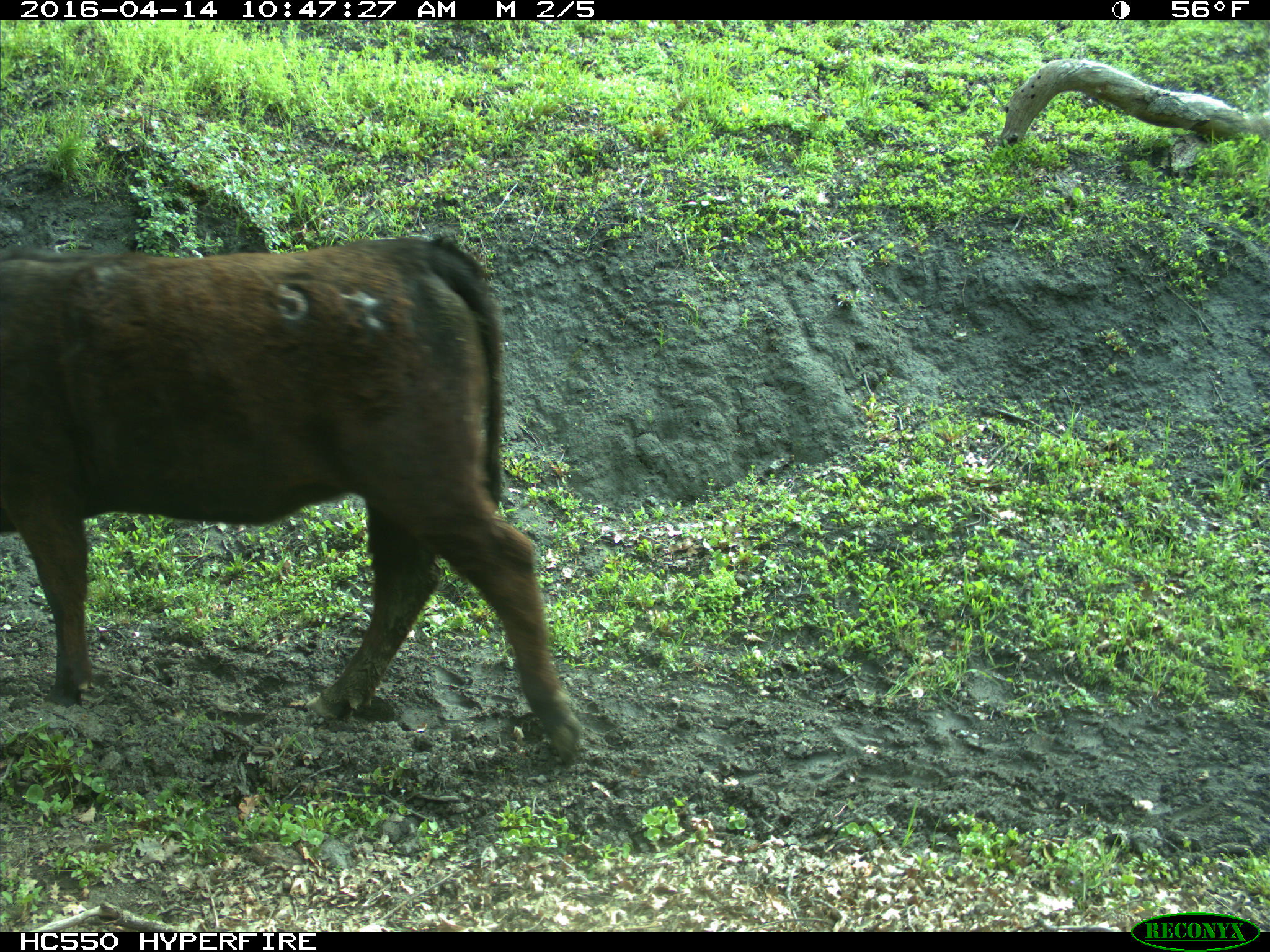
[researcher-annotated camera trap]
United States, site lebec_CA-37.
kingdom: Animalia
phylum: Chordata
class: Mammalia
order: Artiodactyla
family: Bovidae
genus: Bos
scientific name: Bos taurus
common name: domestic cow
Bos taurus (domestic cow).